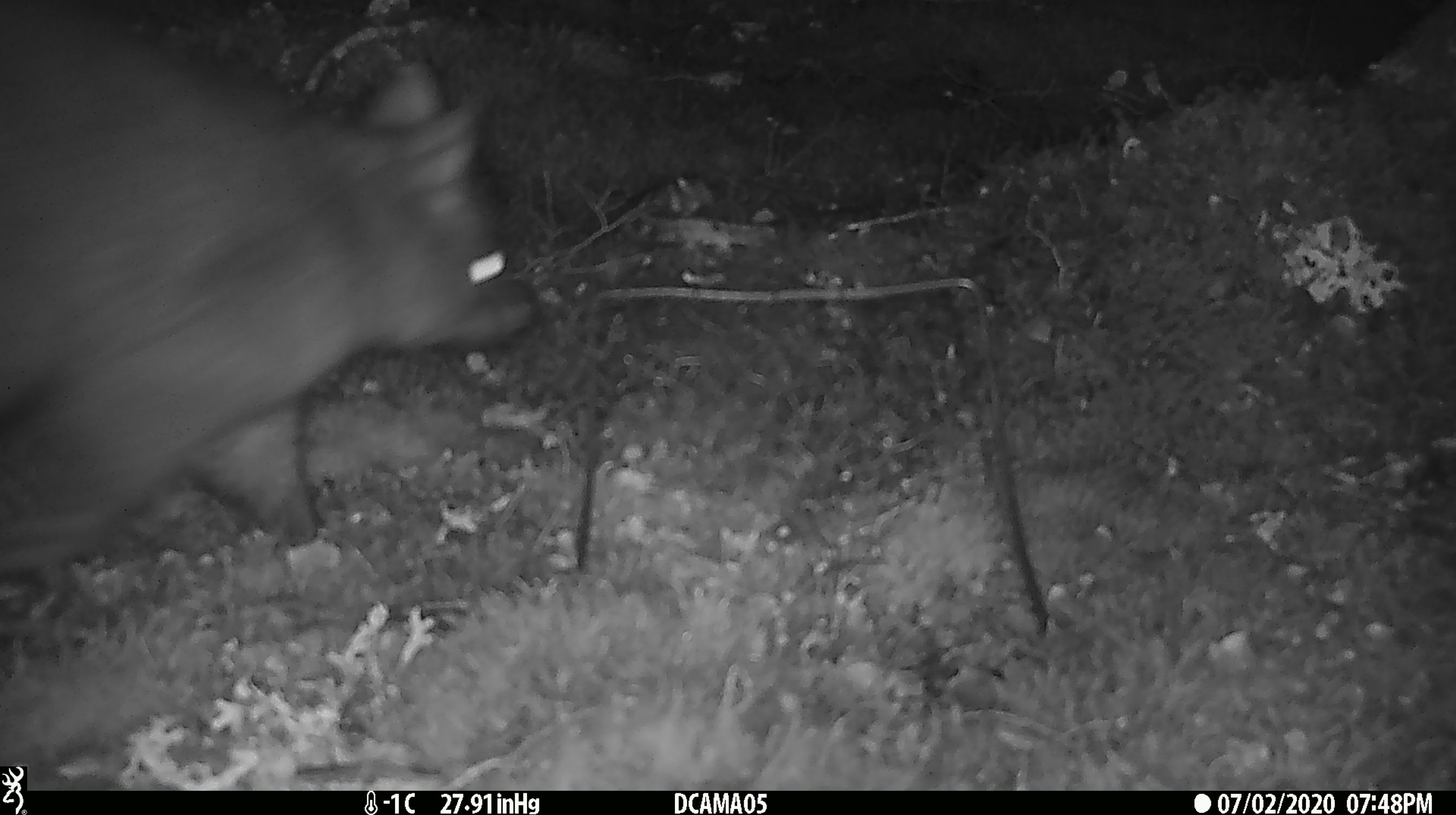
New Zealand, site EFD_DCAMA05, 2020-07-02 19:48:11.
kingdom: Animalia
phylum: Chordata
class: Mammalia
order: Diprotodontia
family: Phalangeridae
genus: Trichosurus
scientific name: Trichosurus vulpecula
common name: common brushtail possum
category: possum